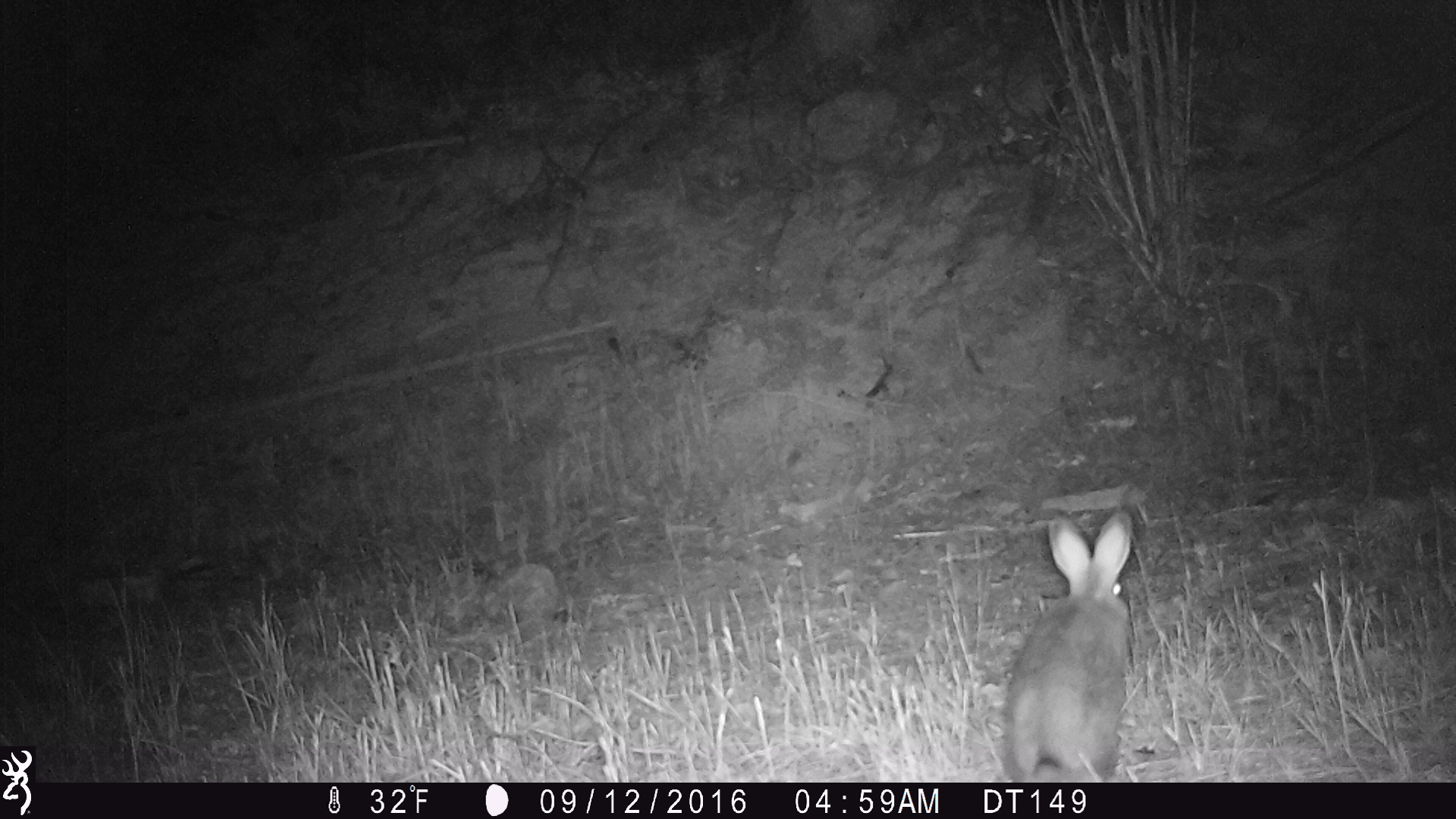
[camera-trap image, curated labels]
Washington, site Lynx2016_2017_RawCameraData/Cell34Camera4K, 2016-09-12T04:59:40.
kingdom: Animalia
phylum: Chordata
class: Mammalia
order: Lagomorpha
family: Leporidae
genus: Lepus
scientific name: Lepus americanus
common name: snowshoe hare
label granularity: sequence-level